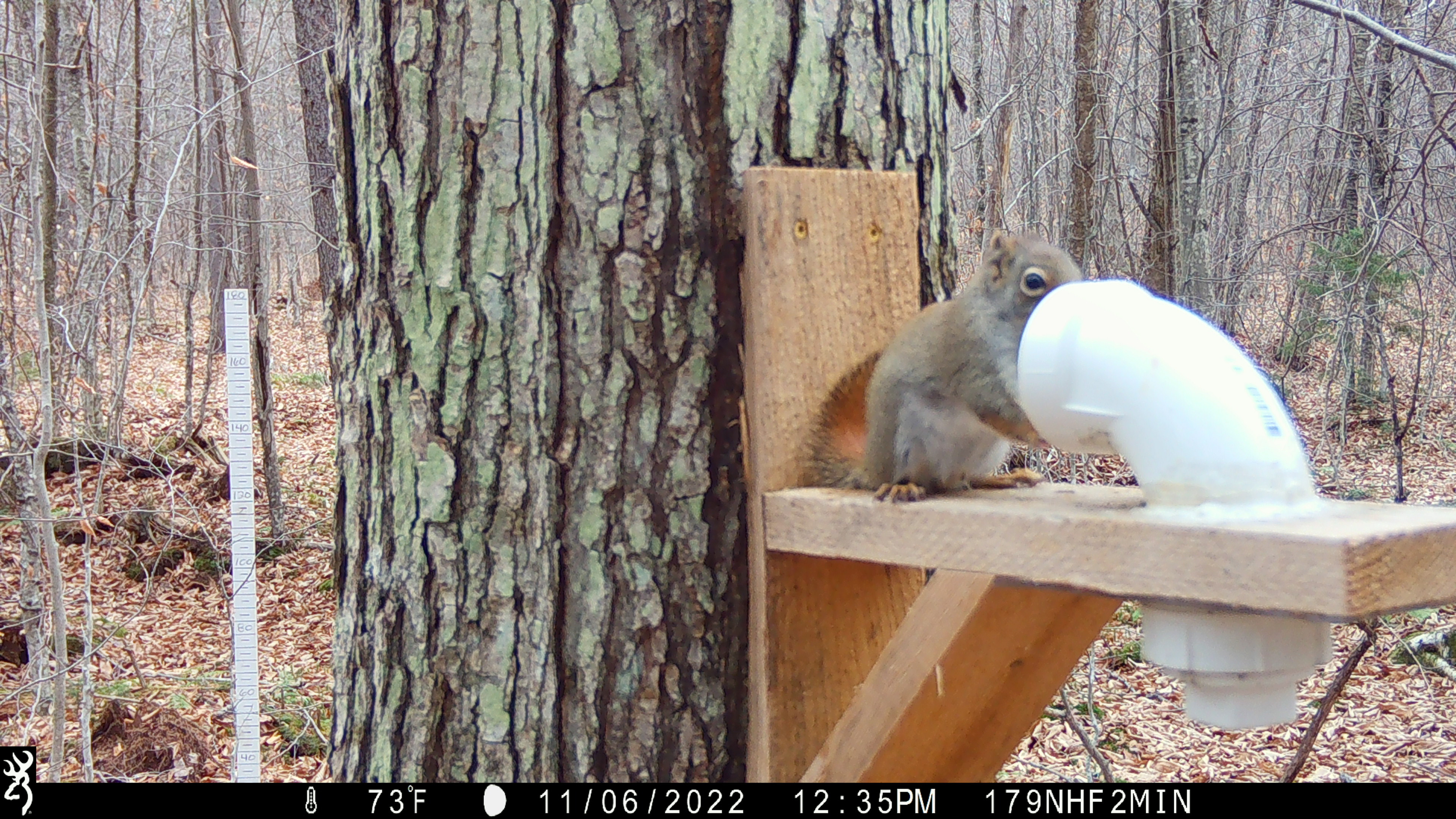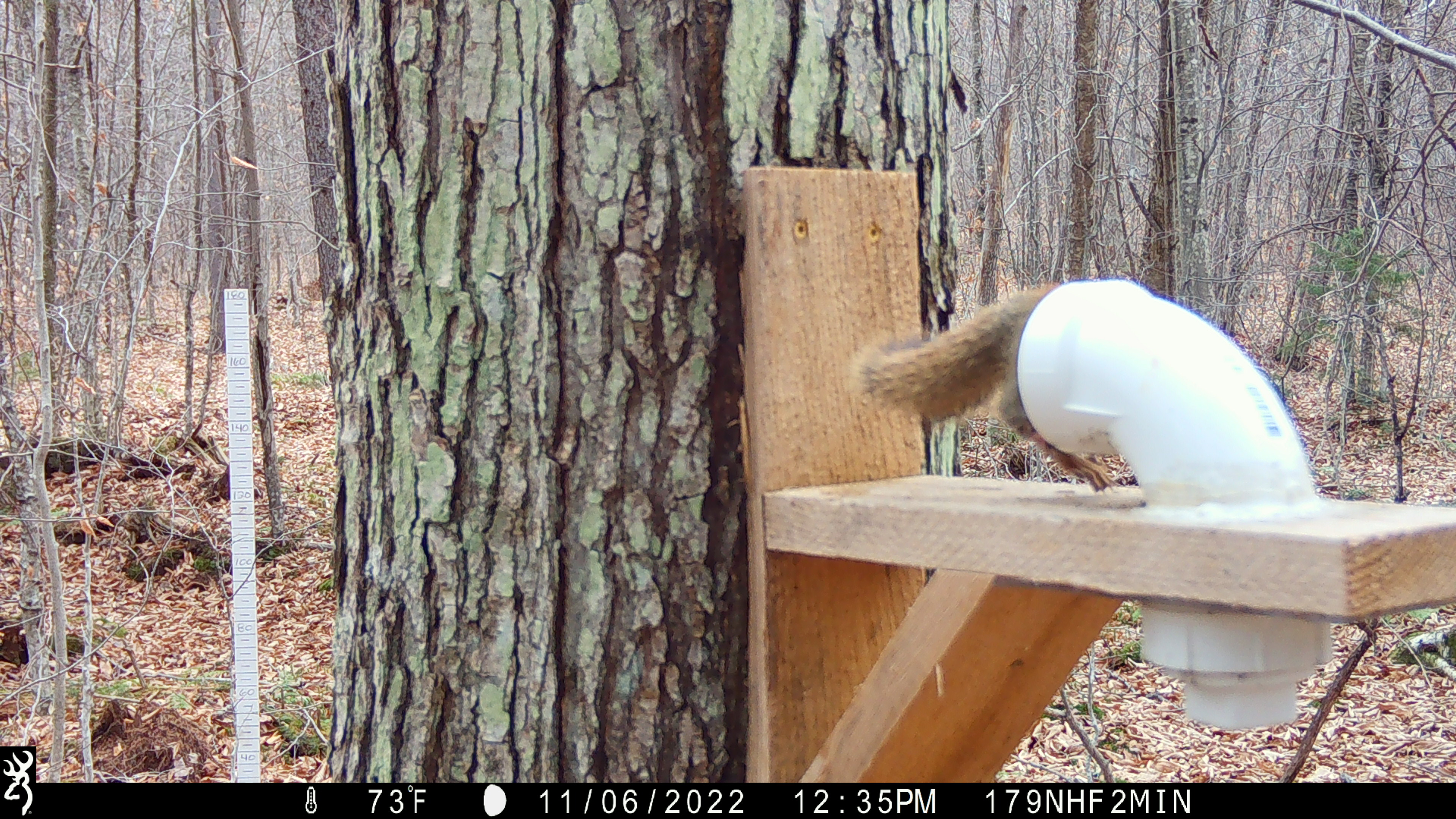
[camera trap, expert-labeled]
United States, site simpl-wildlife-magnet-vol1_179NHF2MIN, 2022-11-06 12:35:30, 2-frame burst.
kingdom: Animalia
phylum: Chordata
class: Mammalia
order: Rodentia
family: Sciuridae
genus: Tamiasciurus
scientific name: Tamiasciurus hudsonicus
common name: red squirrel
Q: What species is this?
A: Red squirrel (Tamiasciurus hudsonicus).